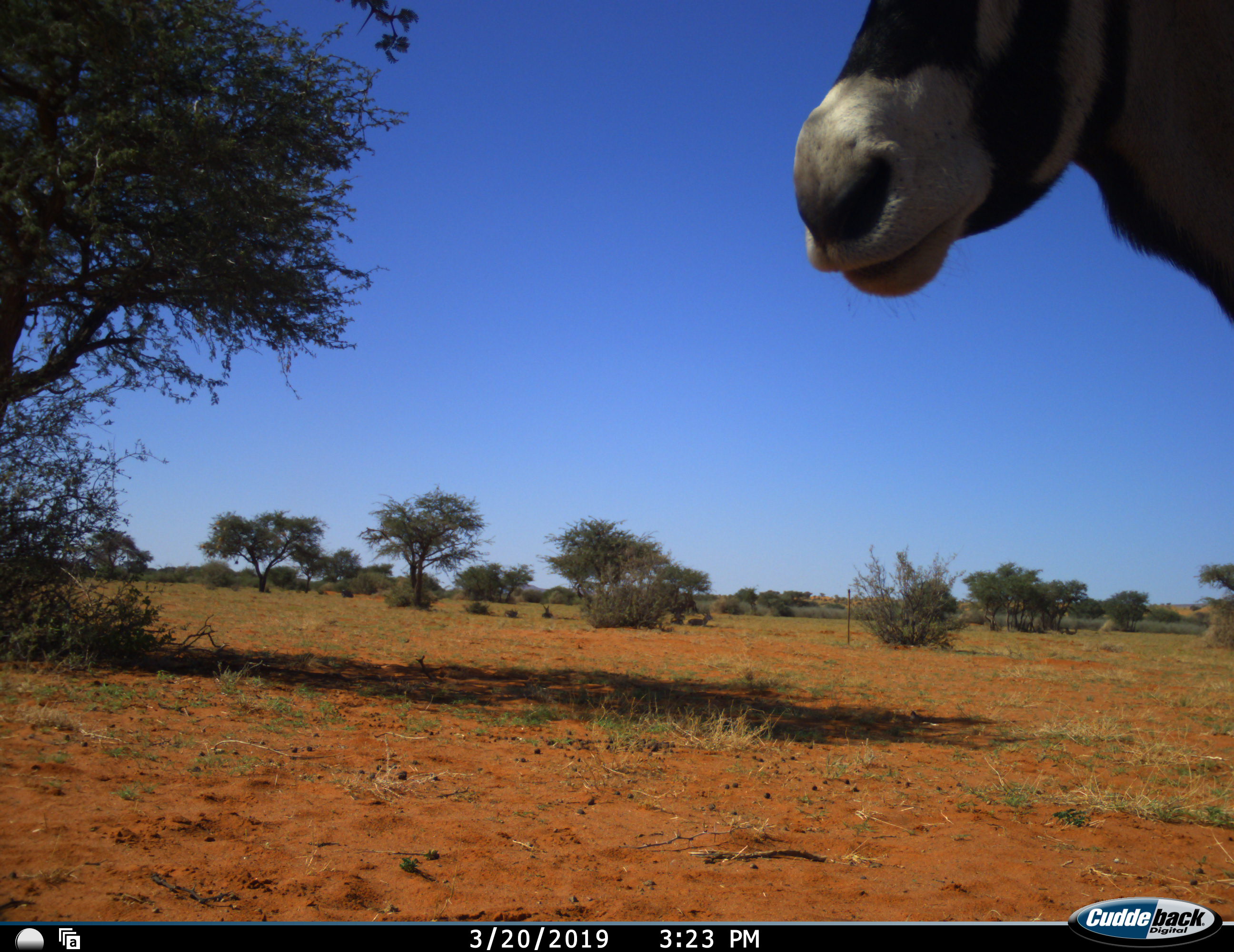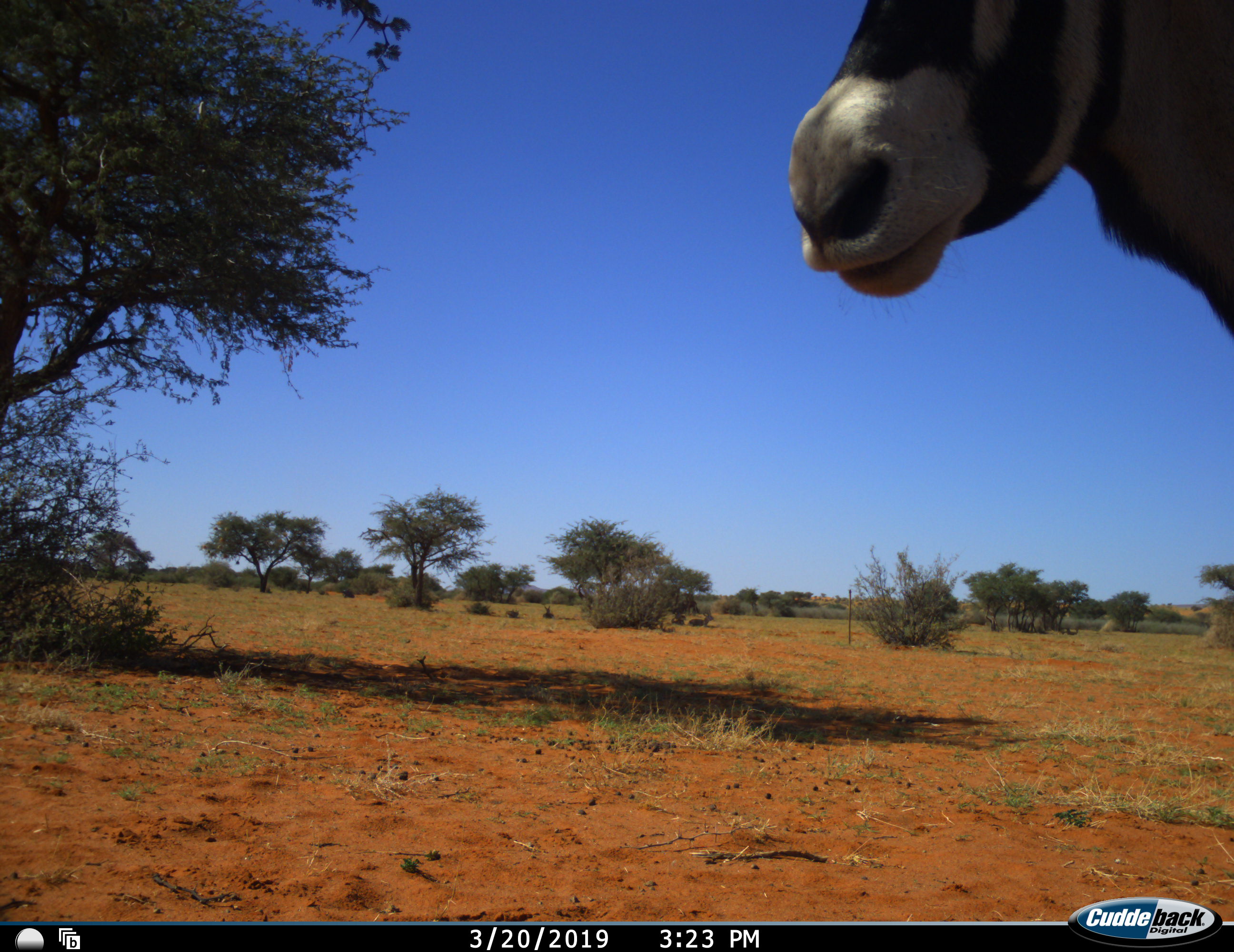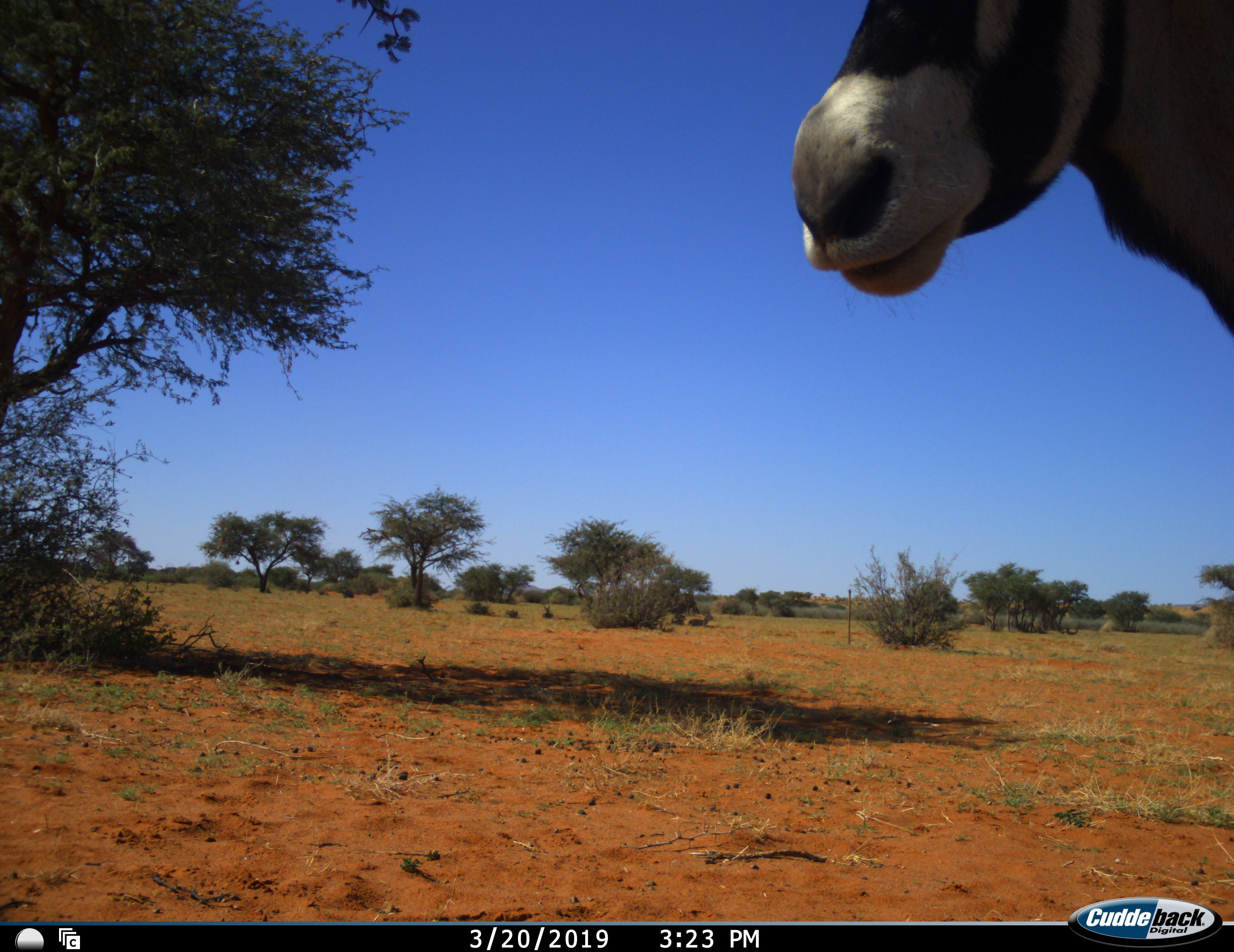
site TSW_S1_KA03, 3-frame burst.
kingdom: Animalia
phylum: Chordata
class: Mammalia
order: Artiodactyla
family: Bovidae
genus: Oryx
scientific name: Oryx gazella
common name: gemsbok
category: oryx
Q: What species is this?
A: Oryx (gemsbok) (Oryx gazella).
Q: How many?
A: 1.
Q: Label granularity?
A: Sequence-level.